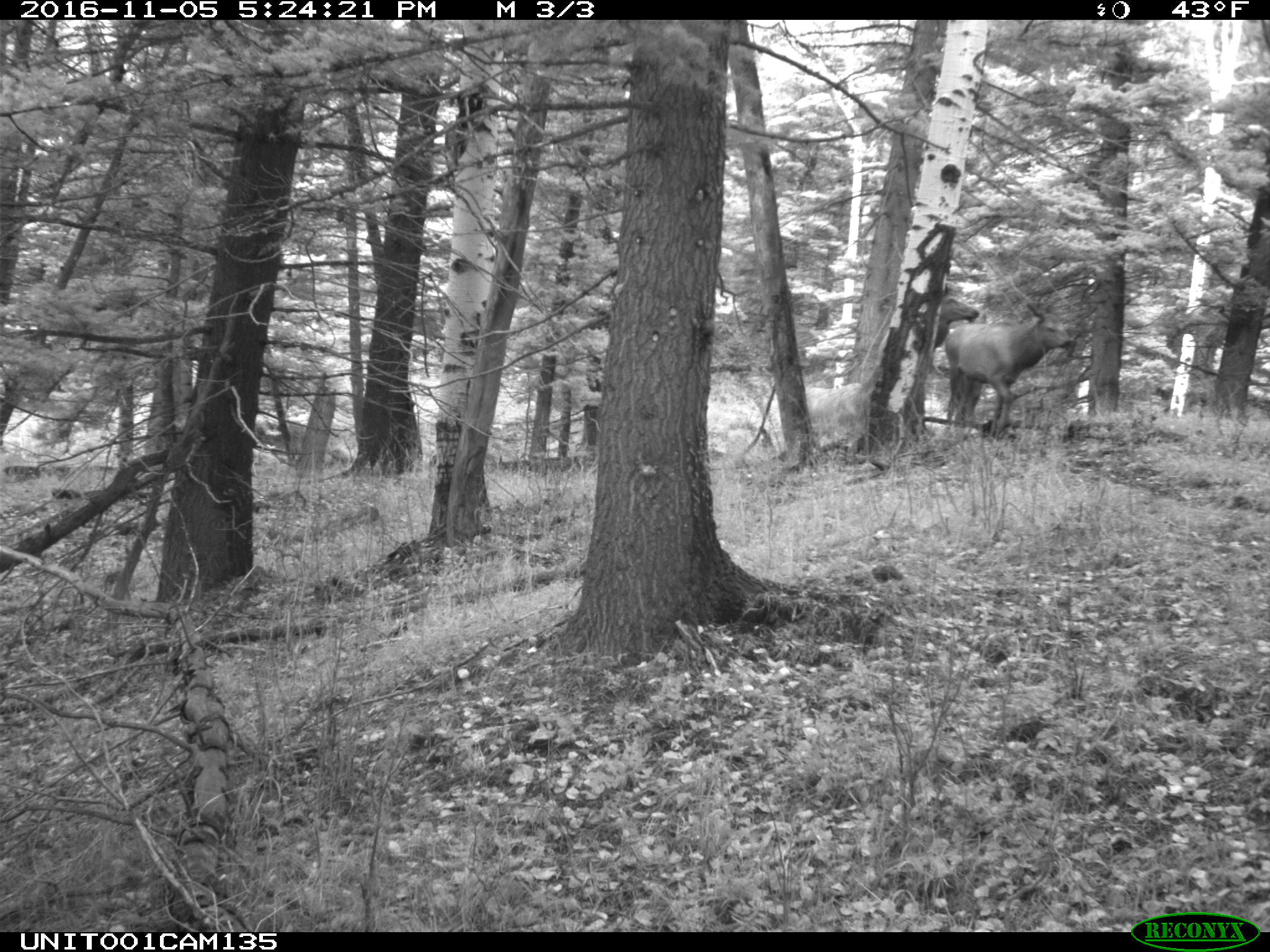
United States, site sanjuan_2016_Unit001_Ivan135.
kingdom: Animalia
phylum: Chordata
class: Mammalia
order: Artiodactyla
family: Cervidae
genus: Cervus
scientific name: Cervus elaphus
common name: red deer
Cervus elaphus (red deer).